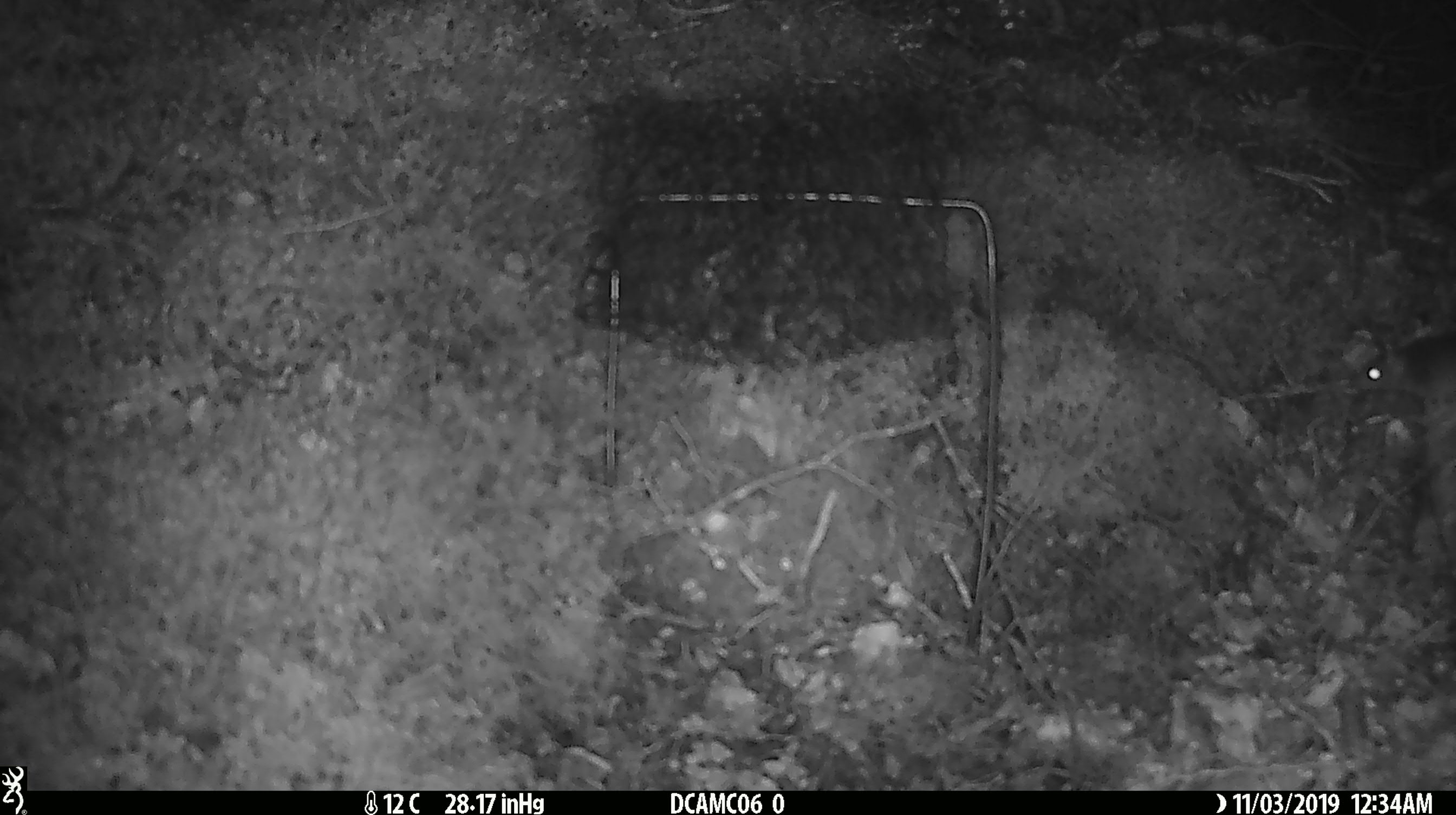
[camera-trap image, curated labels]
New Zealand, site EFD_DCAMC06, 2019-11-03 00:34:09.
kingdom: Animalia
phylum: Chordata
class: Mammalia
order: Rodentia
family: Muridae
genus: Mus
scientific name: Mus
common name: mouse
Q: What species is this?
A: Mouse (Mus).